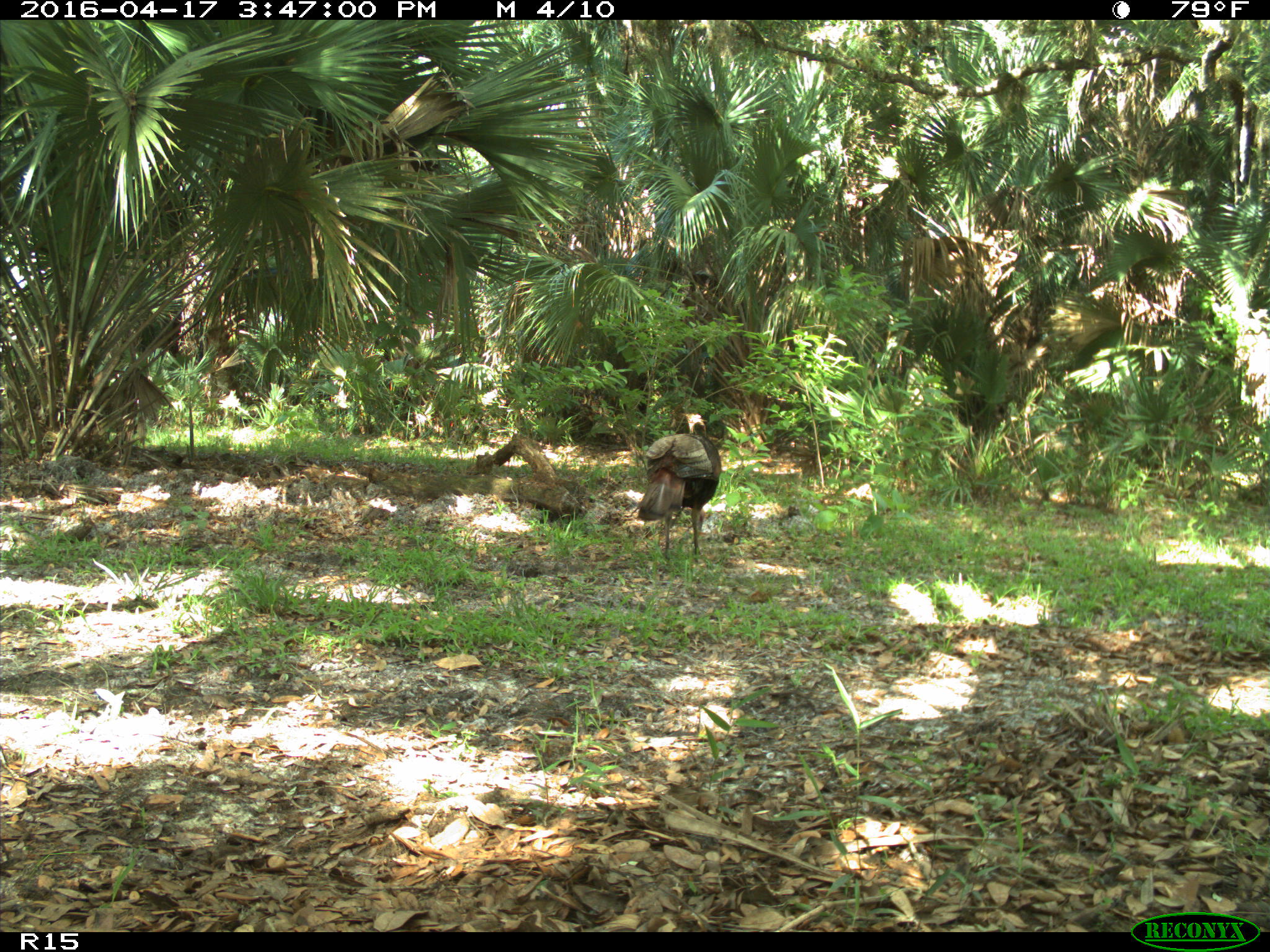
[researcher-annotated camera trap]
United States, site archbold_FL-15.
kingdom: Animalia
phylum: Chordata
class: Aves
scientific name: Aves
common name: birds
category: unidentified bird